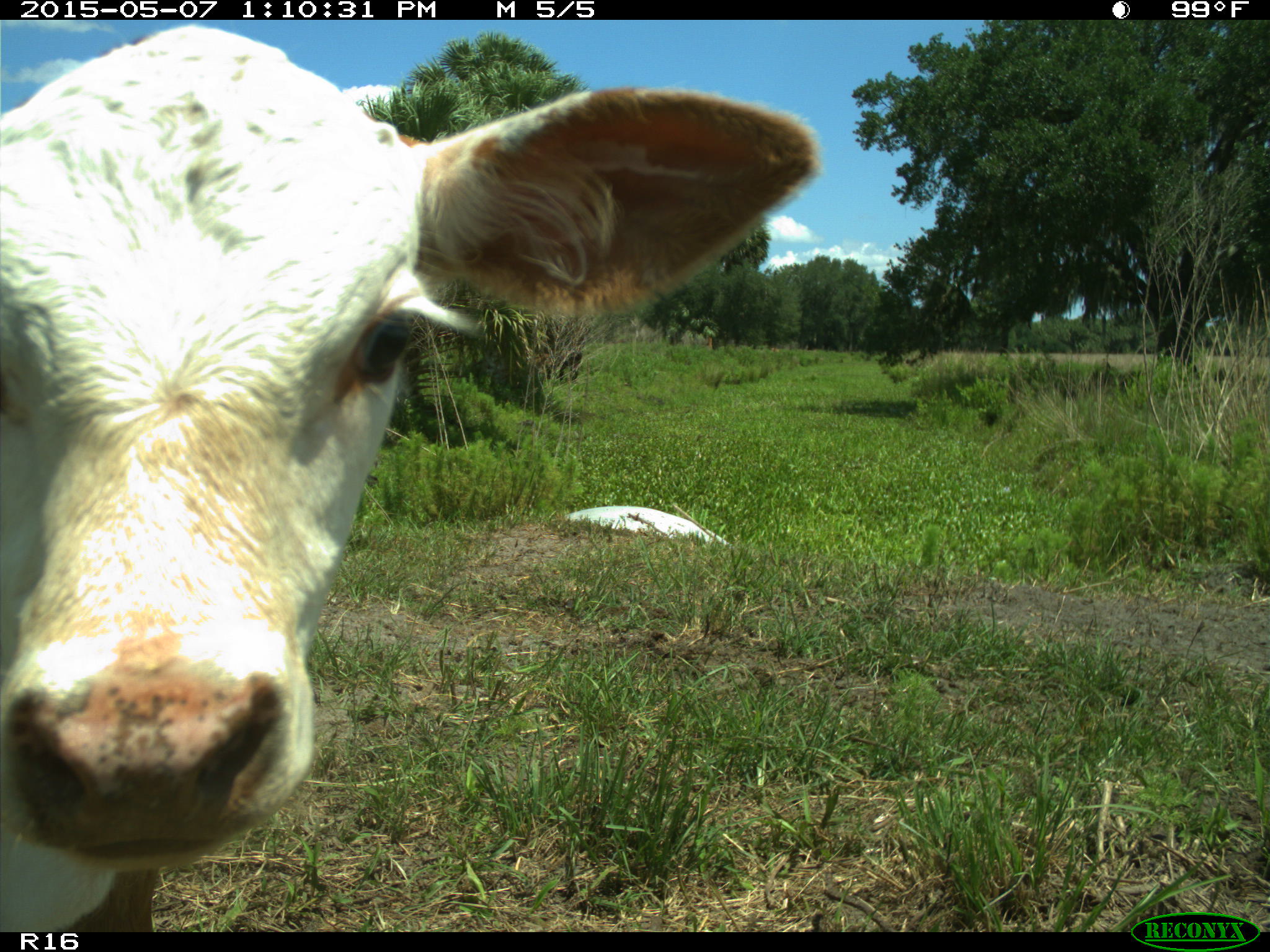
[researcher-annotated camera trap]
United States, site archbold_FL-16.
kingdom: Animalia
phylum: Chordata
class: Mammalia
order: Artiodactyla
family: Bovidae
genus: Bos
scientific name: Bos taurus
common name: domestic cow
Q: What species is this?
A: Bos taurus (domestic cow).